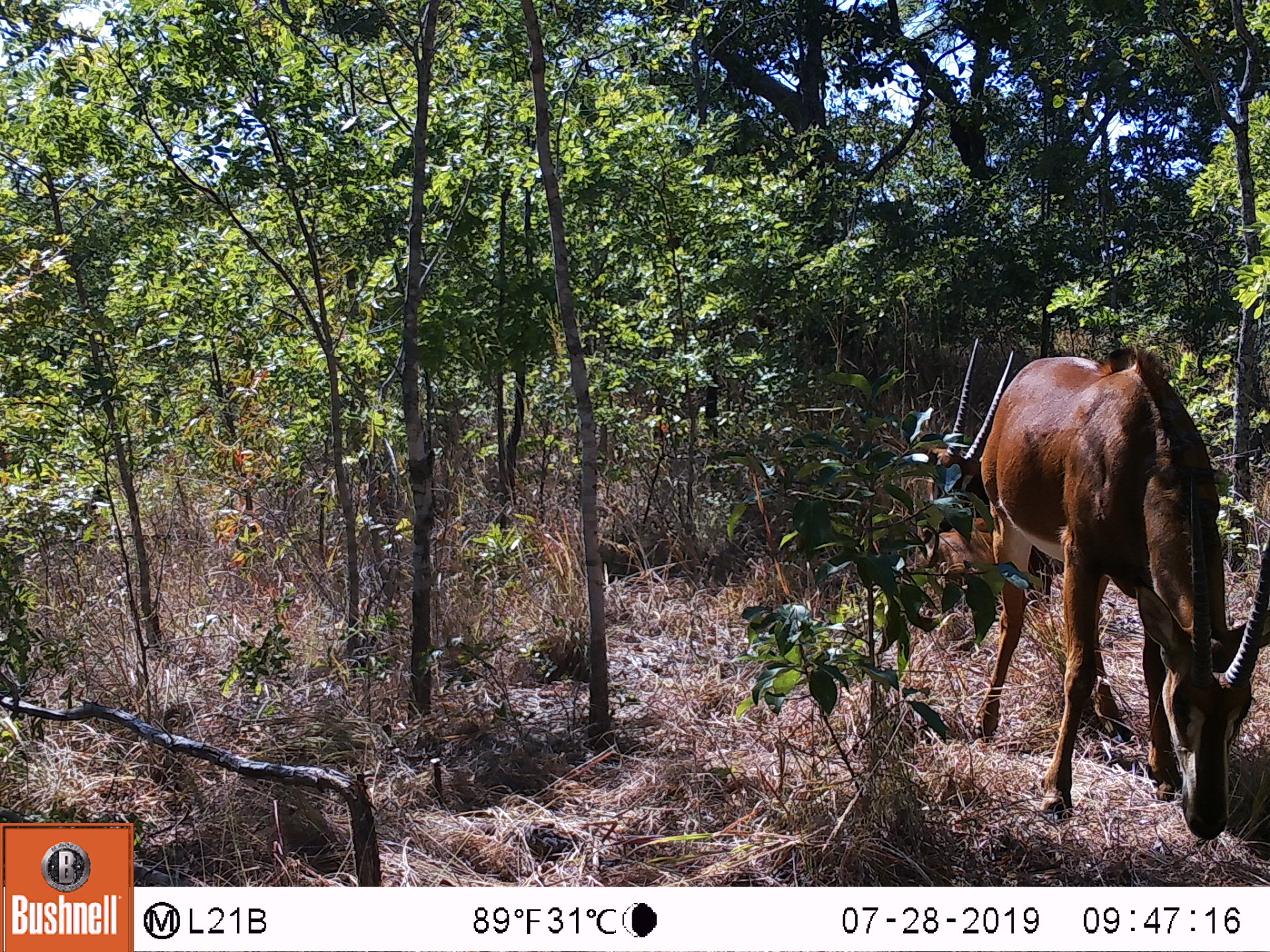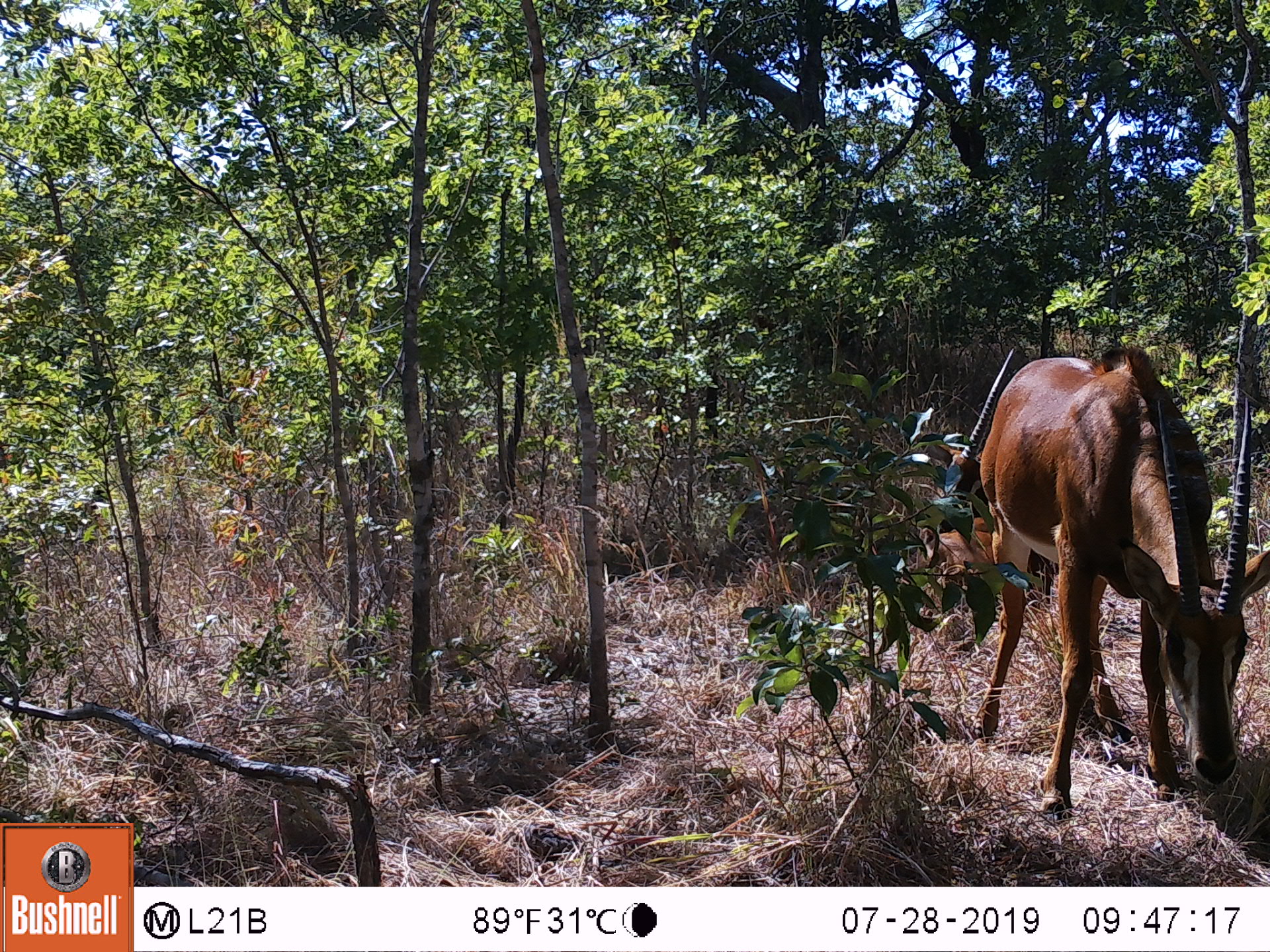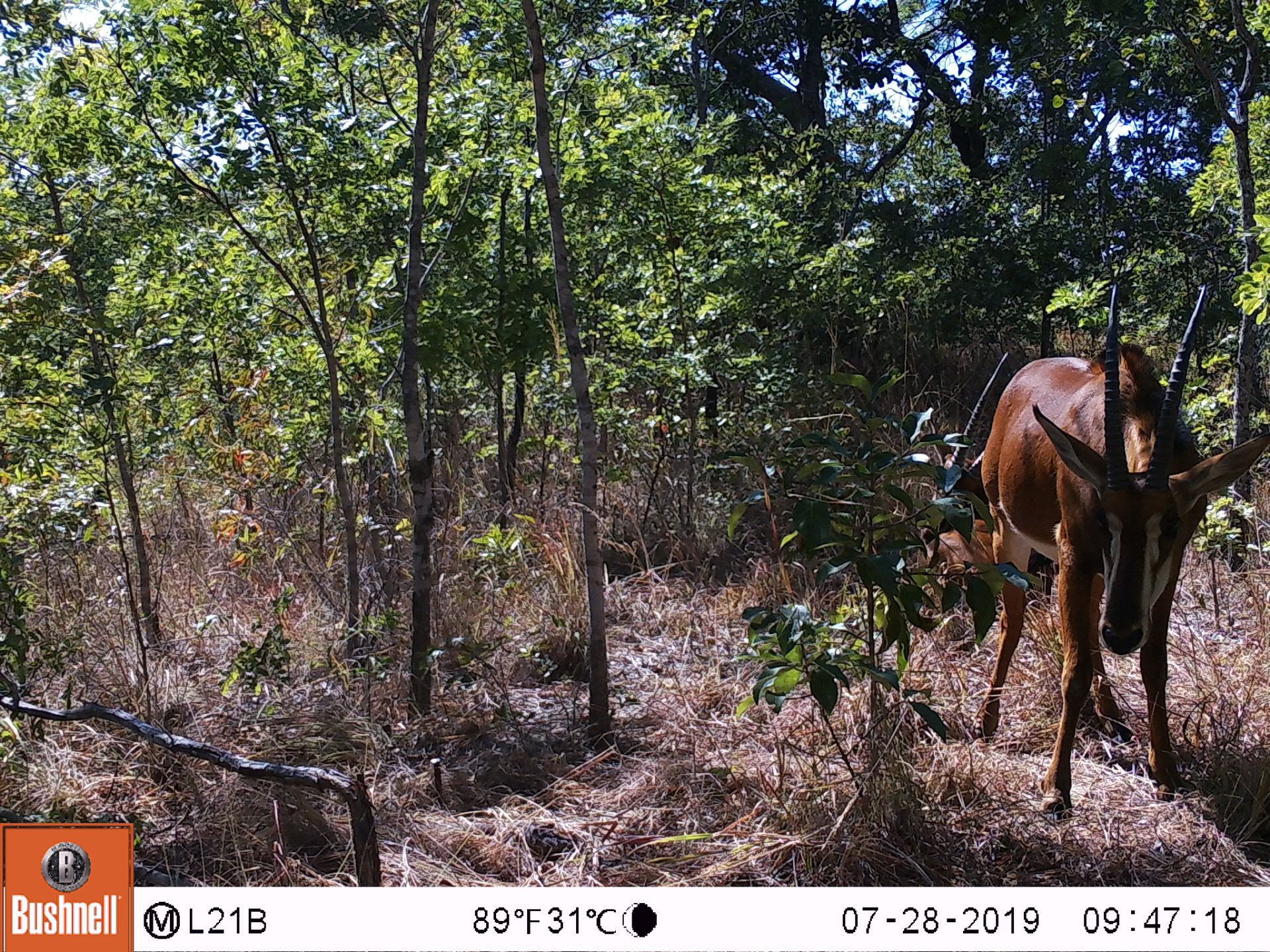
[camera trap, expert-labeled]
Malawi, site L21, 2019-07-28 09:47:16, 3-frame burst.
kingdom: Animalia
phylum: Chordata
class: Mammalia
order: Artiodactyla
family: Bovidae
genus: Hippotragus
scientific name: Hippotragus niger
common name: sable antelope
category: sable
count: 2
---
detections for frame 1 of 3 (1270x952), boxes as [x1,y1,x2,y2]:
sable: [991,325,1261,855]; [914,325,1023,629]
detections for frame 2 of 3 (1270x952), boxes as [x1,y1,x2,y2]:
sable: [993,326,1258,835]; [904,319,1008,624]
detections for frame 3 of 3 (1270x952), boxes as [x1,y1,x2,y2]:
sable: [978,266,1263,826]; [919,335,1010,631]